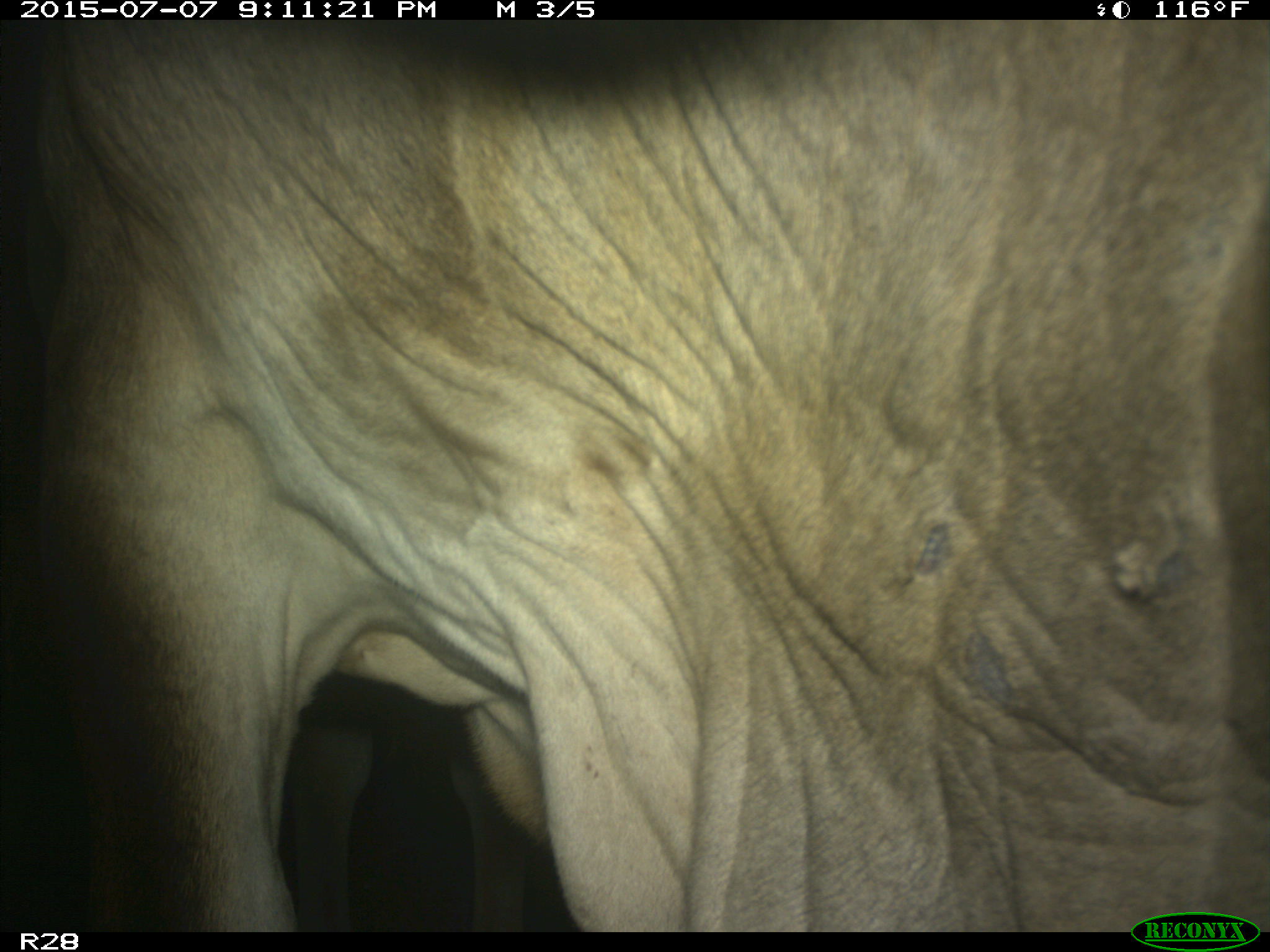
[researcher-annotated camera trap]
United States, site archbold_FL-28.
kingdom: Animalia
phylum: Chordata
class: Mammalia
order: Artiodactyla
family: Bovidae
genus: Bos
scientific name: Bos taurus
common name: domestic cow